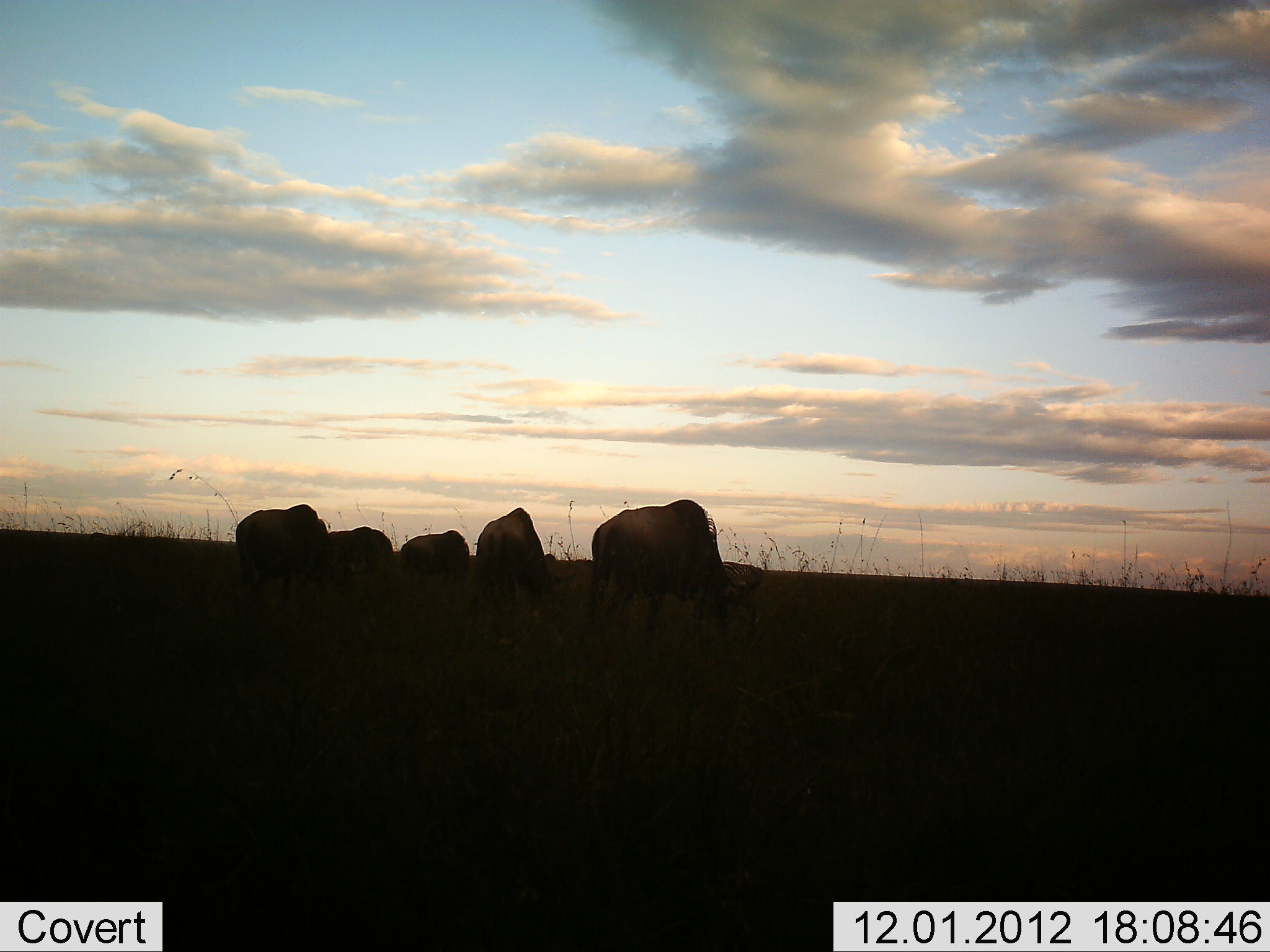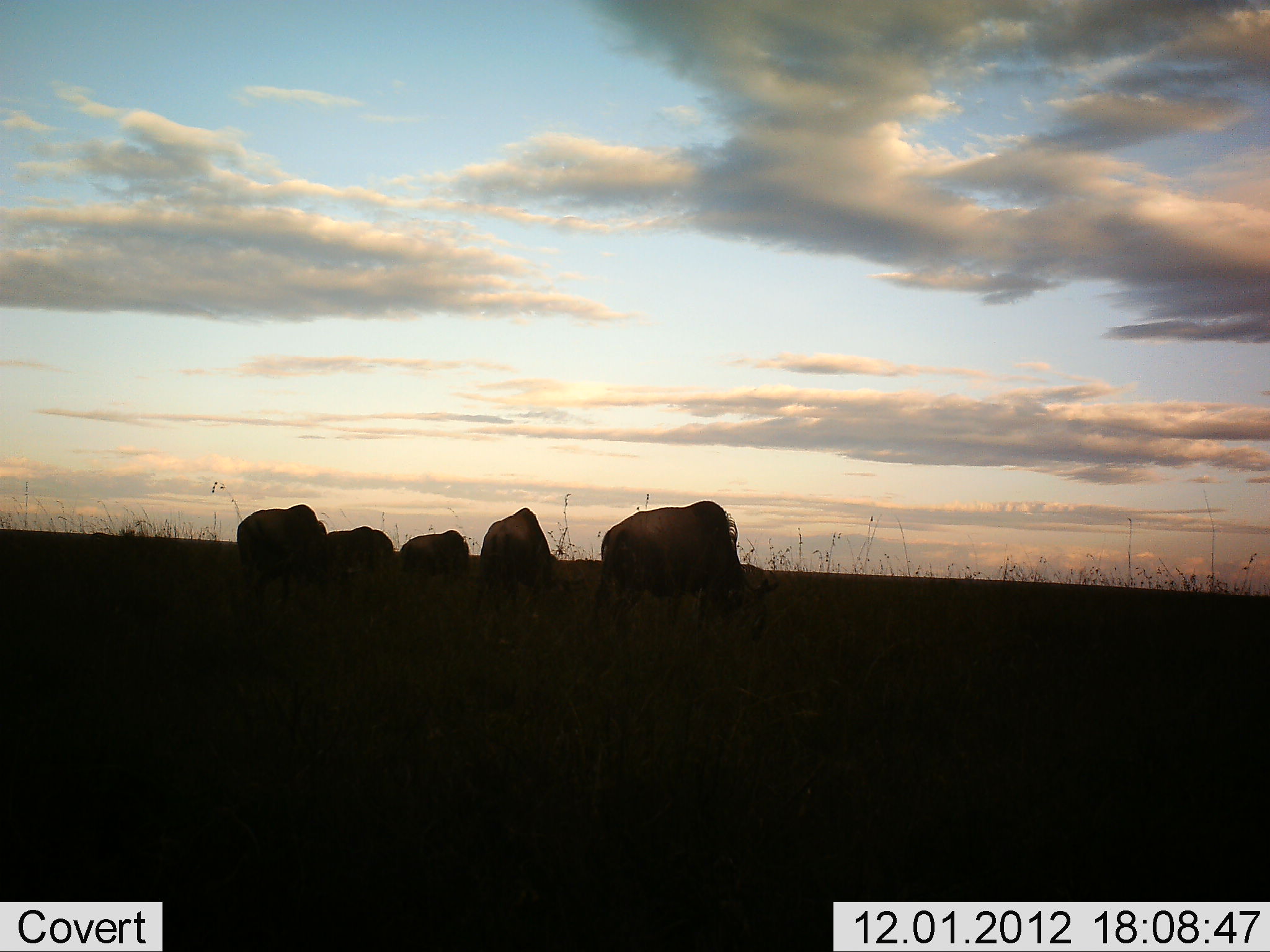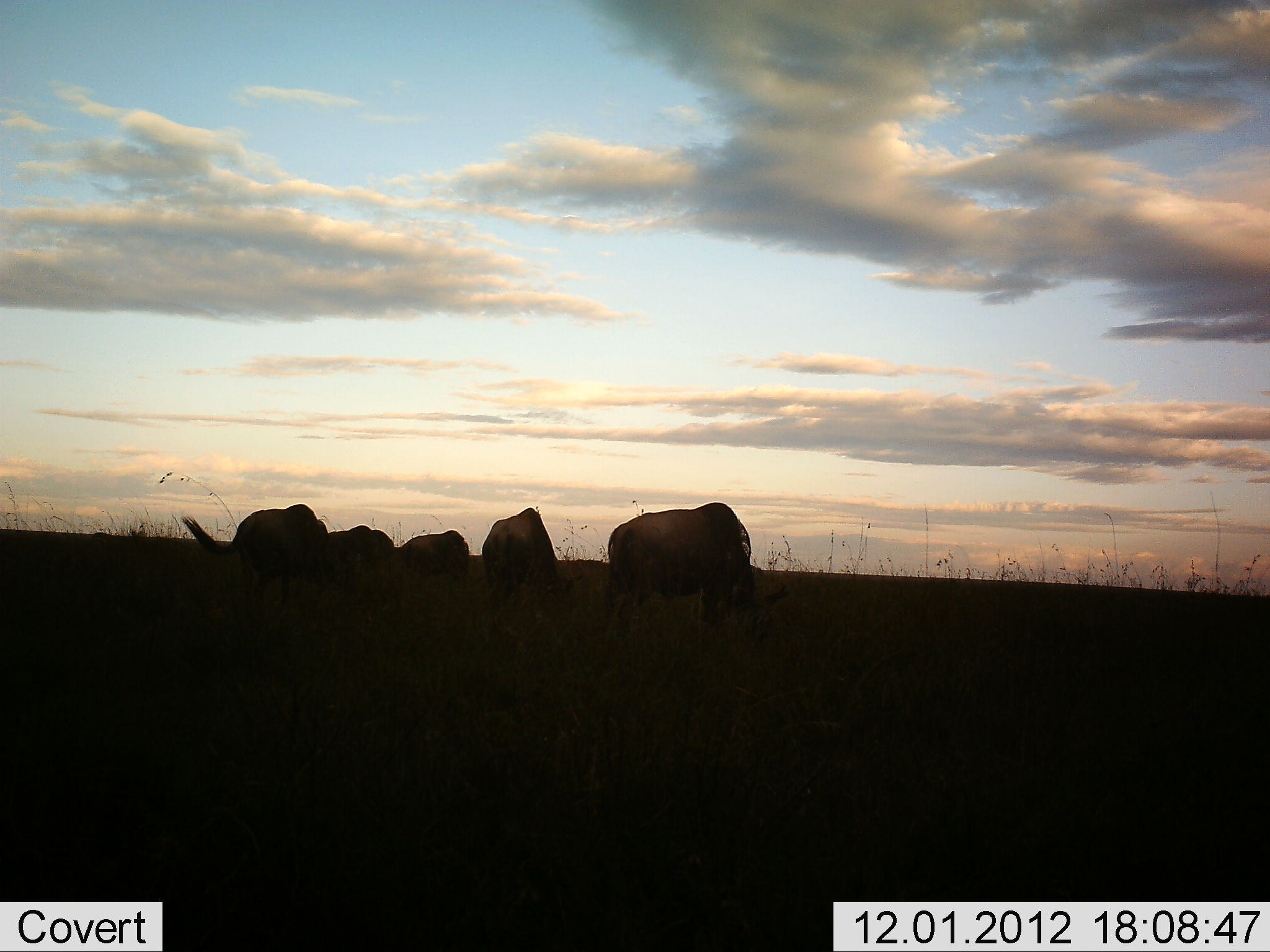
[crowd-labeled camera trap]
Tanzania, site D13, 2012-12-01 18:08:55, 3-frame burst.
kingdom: Animalia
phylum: Chordata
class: Mammalia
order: Artiodactyla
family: Bovidae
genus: Connochaetes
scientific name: Connochaetes taurinus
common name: blue wildebeest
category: wildebeest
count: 5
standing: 10%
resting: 0%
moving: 10%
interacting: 0%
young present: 0%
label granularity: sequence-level